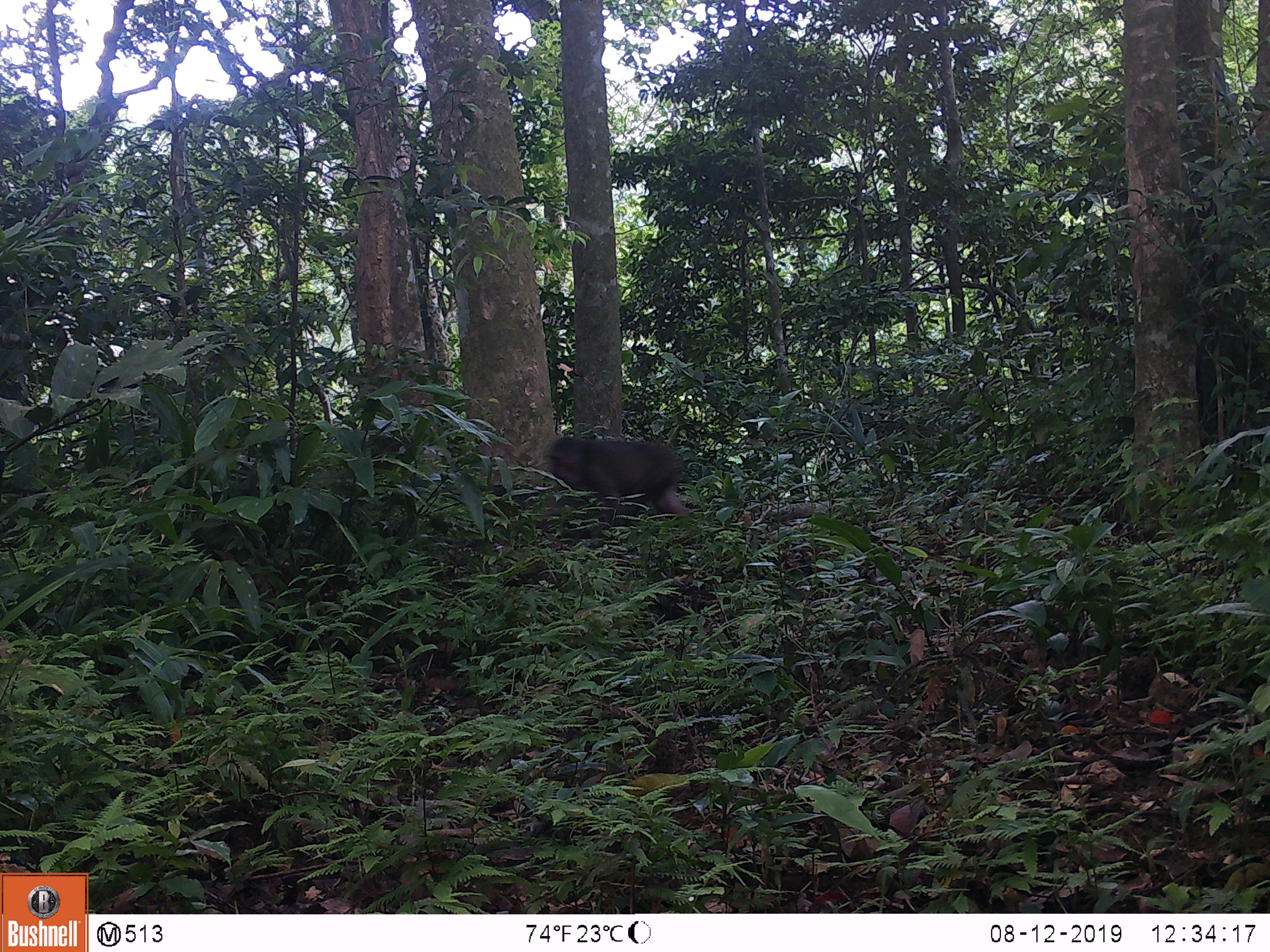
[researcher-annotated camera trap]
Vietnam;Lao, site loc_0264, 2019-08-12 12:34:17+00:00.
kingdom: Animalia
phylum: Chordata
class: Mammalia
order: Primates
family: Cercopithecidae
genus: Macaca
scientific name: Macaca arctoides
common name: stump-tailed macaque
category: stump tailed macaque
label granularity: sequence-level